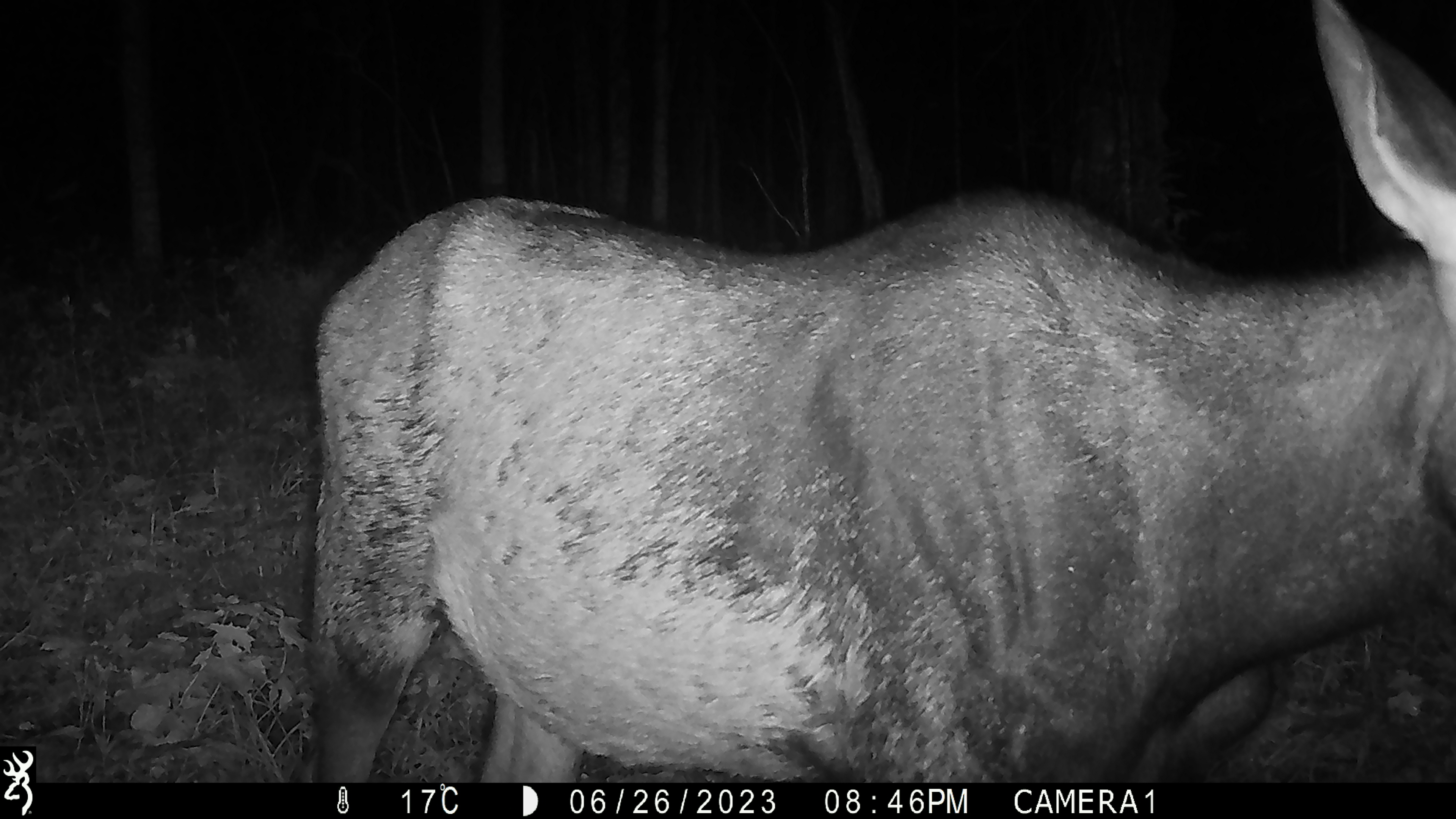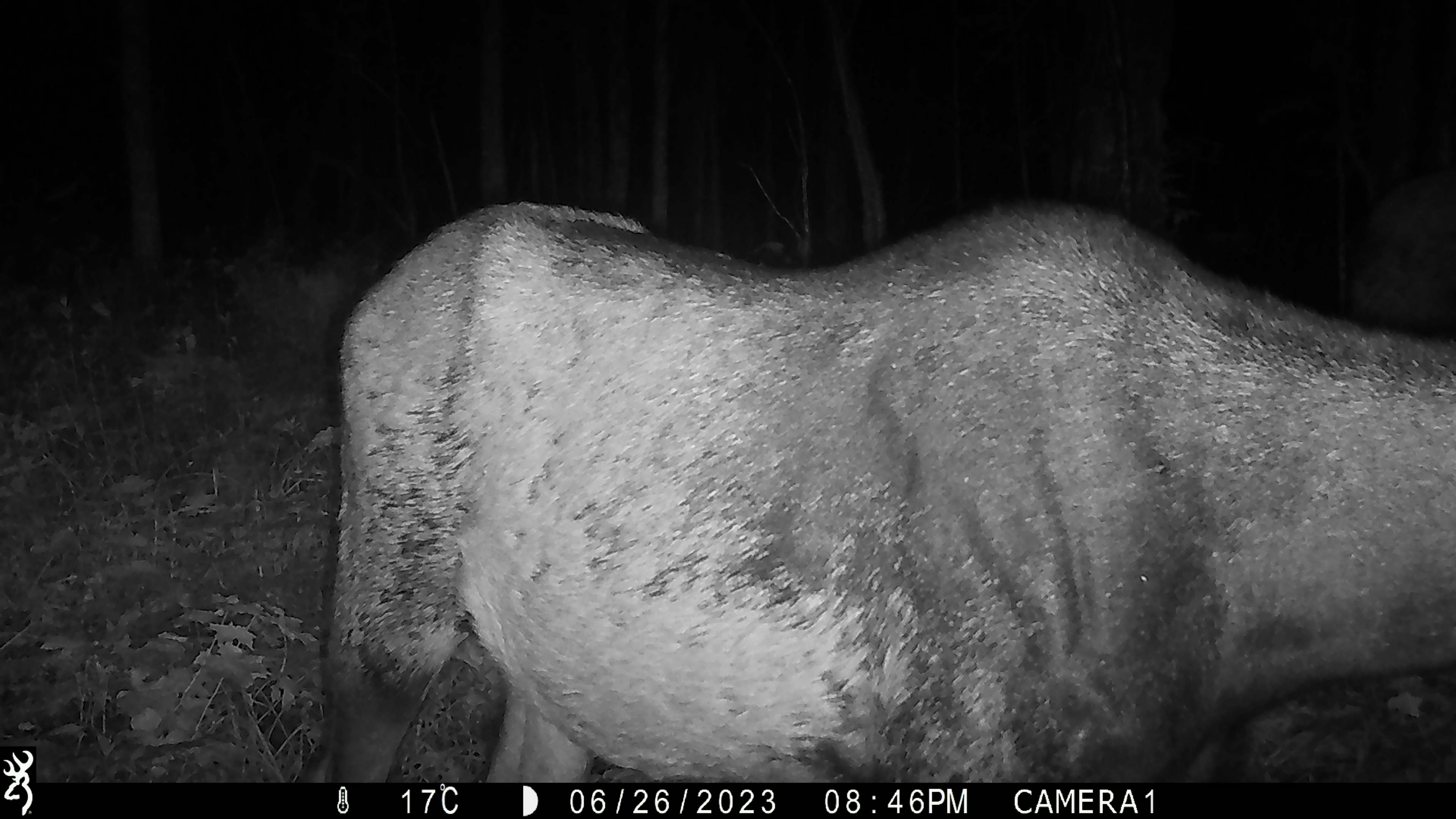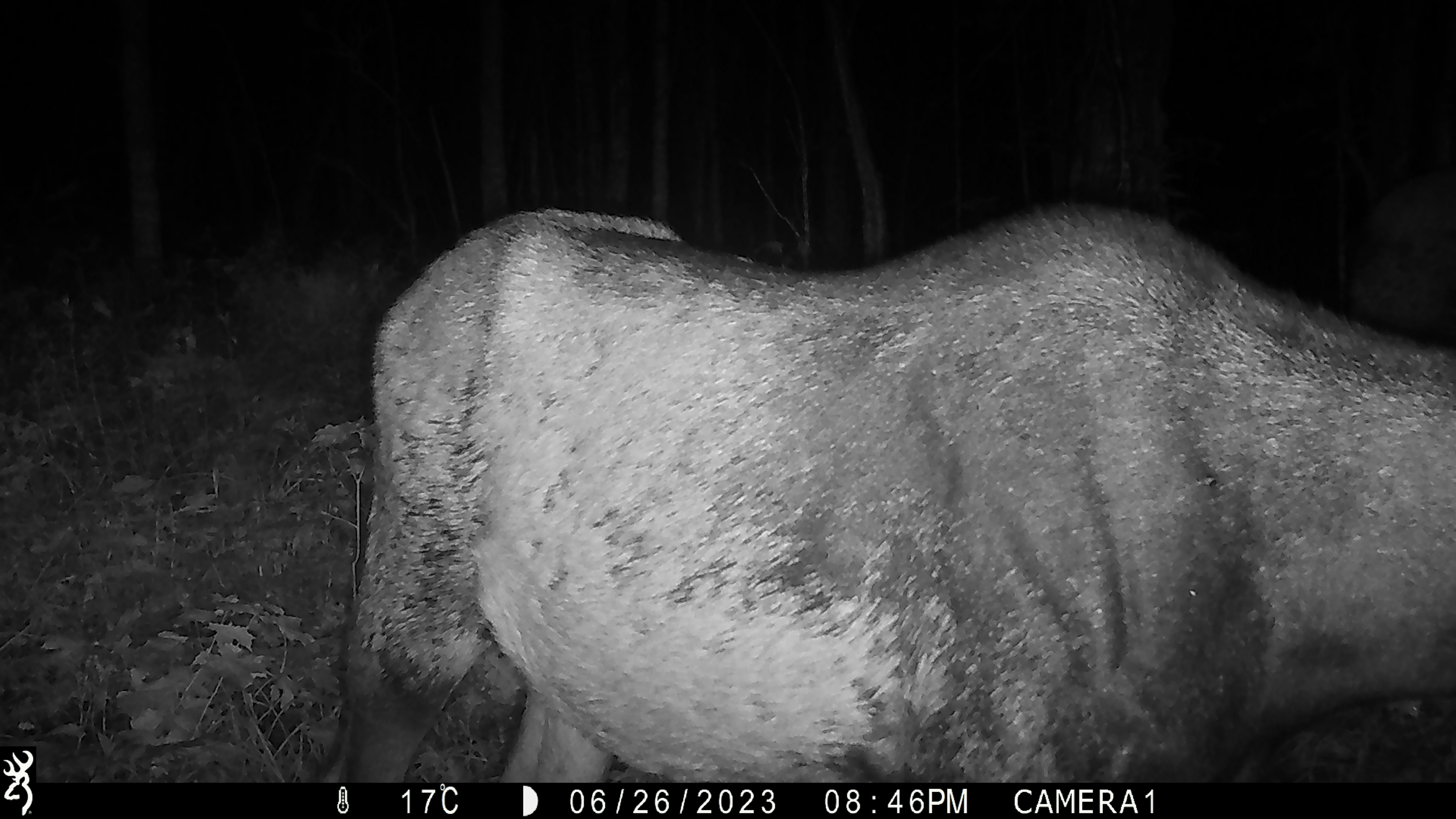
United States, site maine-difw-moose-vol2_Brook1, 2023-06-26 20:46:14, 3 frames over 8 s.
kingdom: Animalia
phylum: Chordata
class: Mammalia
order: Artiodactyla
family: Cervidae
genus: Alces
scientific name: Alces alces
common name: moose